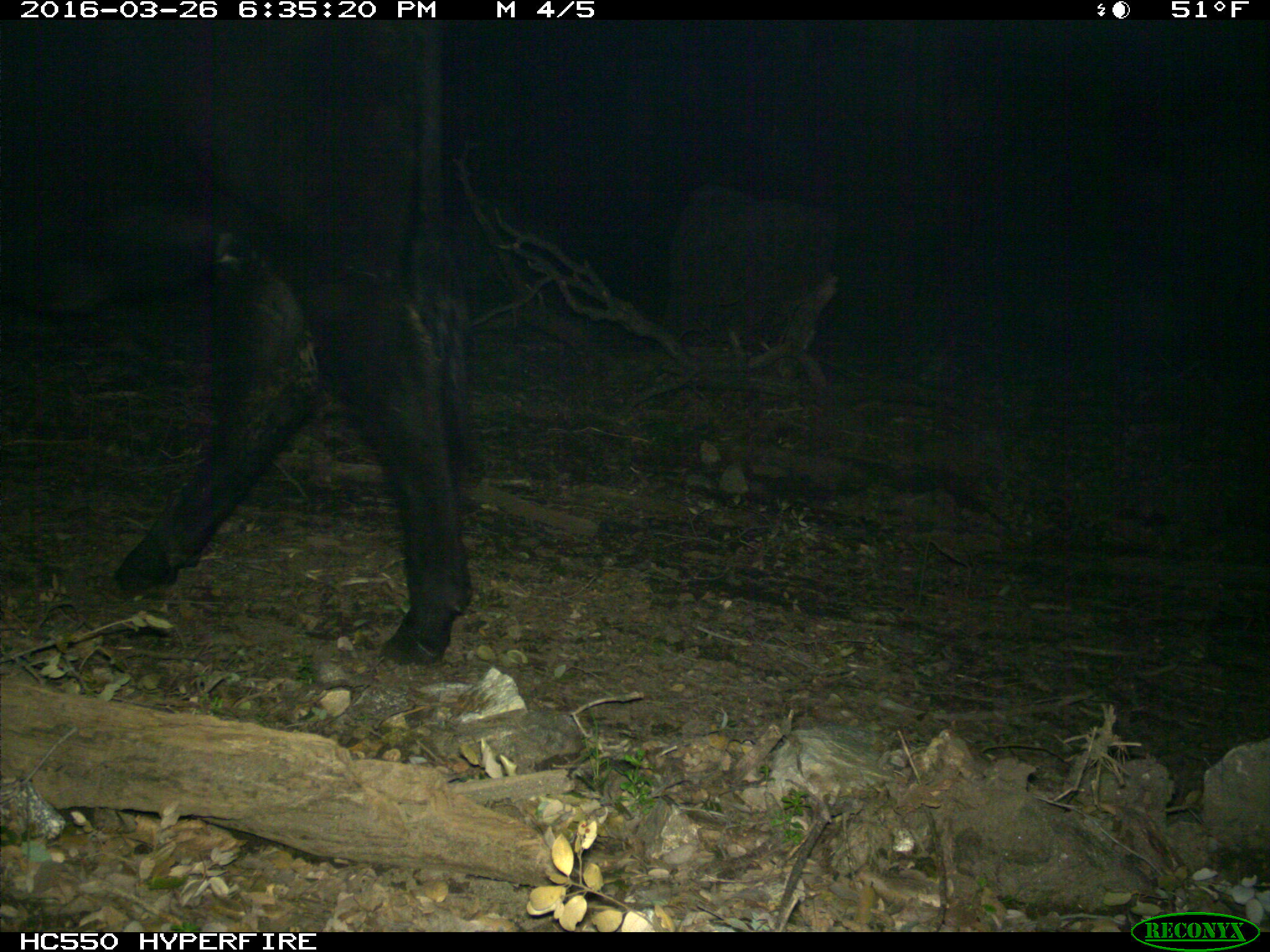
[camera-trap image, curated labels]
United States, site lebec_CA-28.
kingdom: Animalia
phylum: Chordata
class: Mammalia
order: Artiodactyla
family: Bovidae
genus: Bos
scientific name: Bos taurus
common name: domestic cow